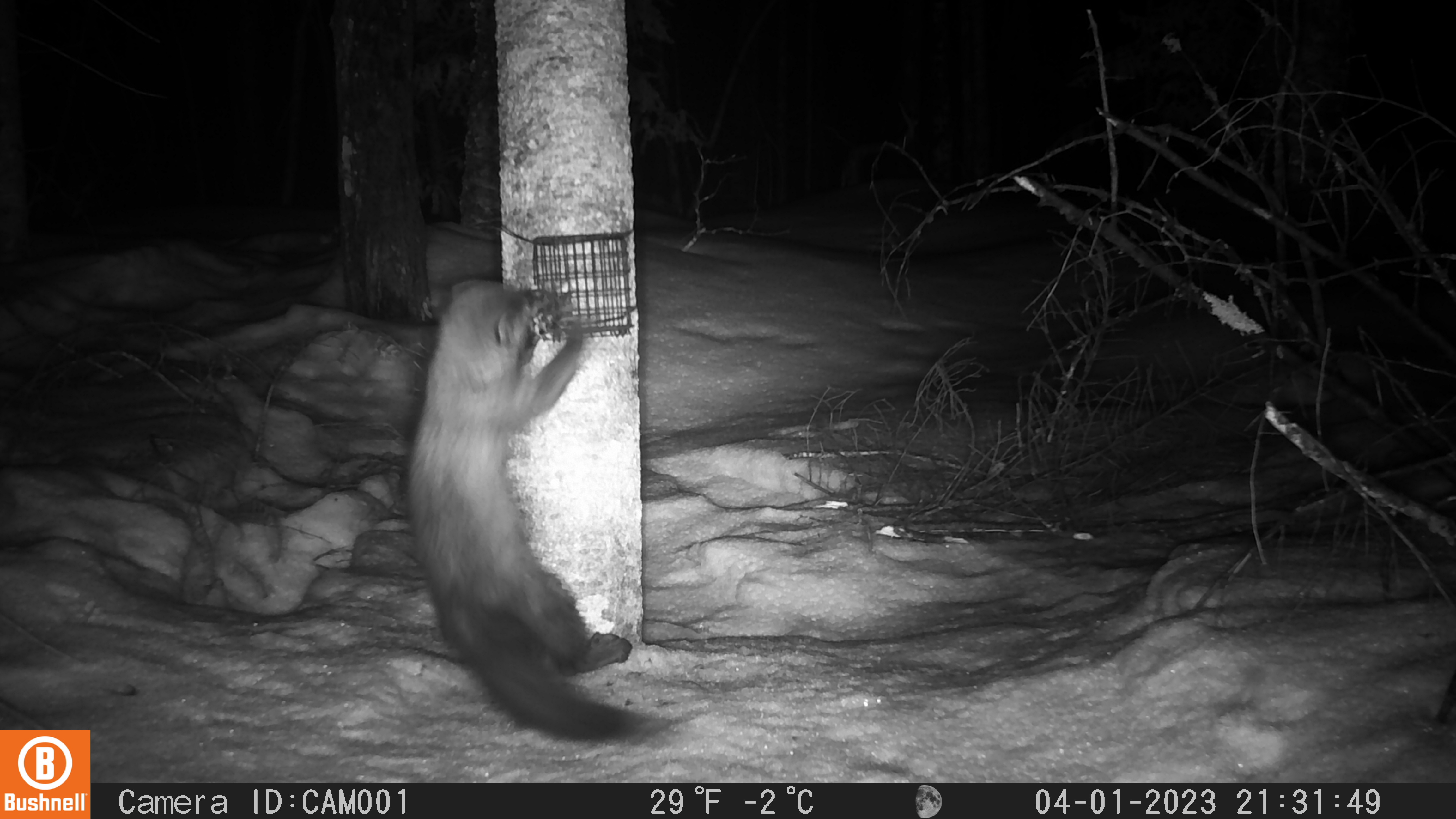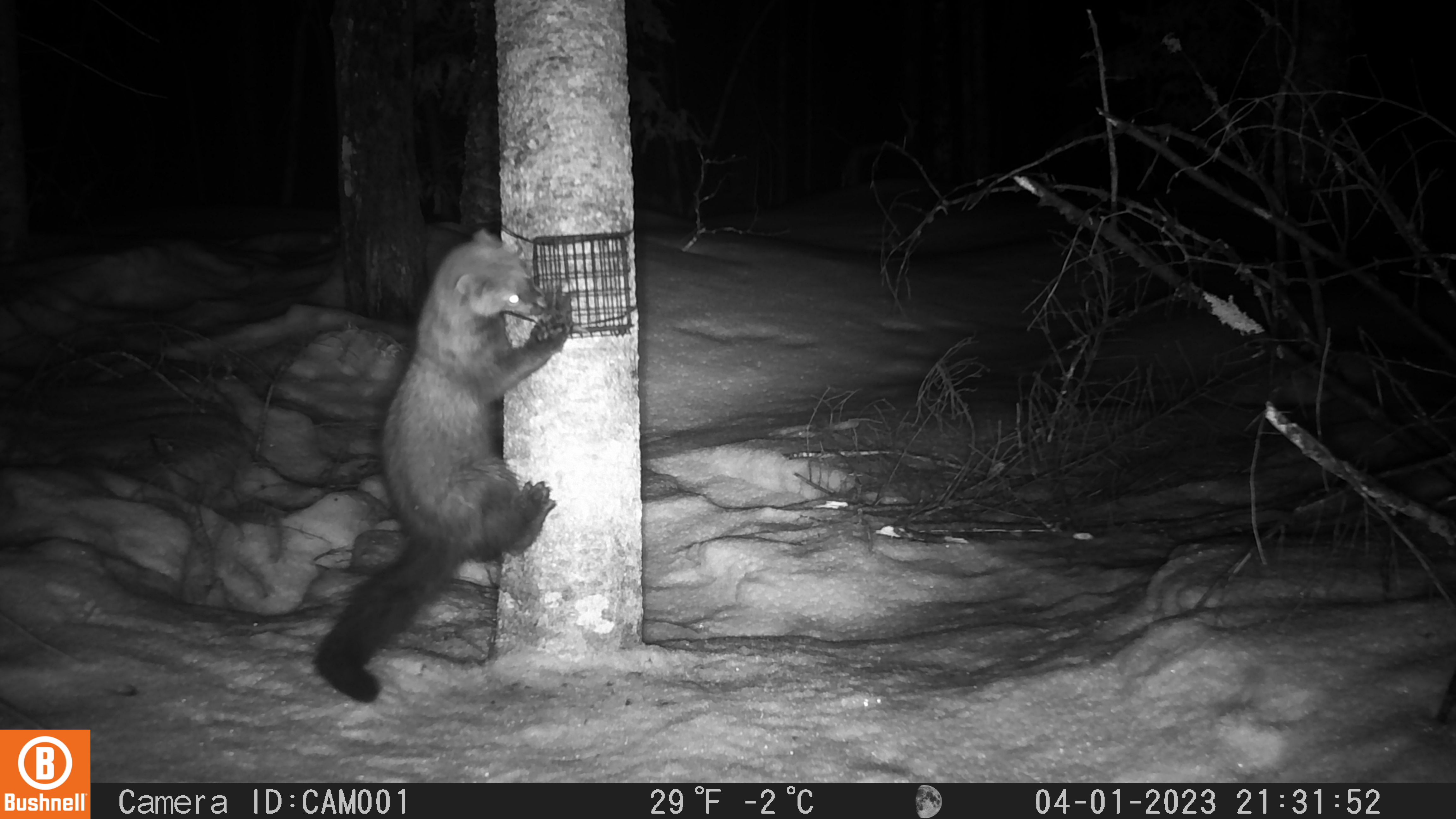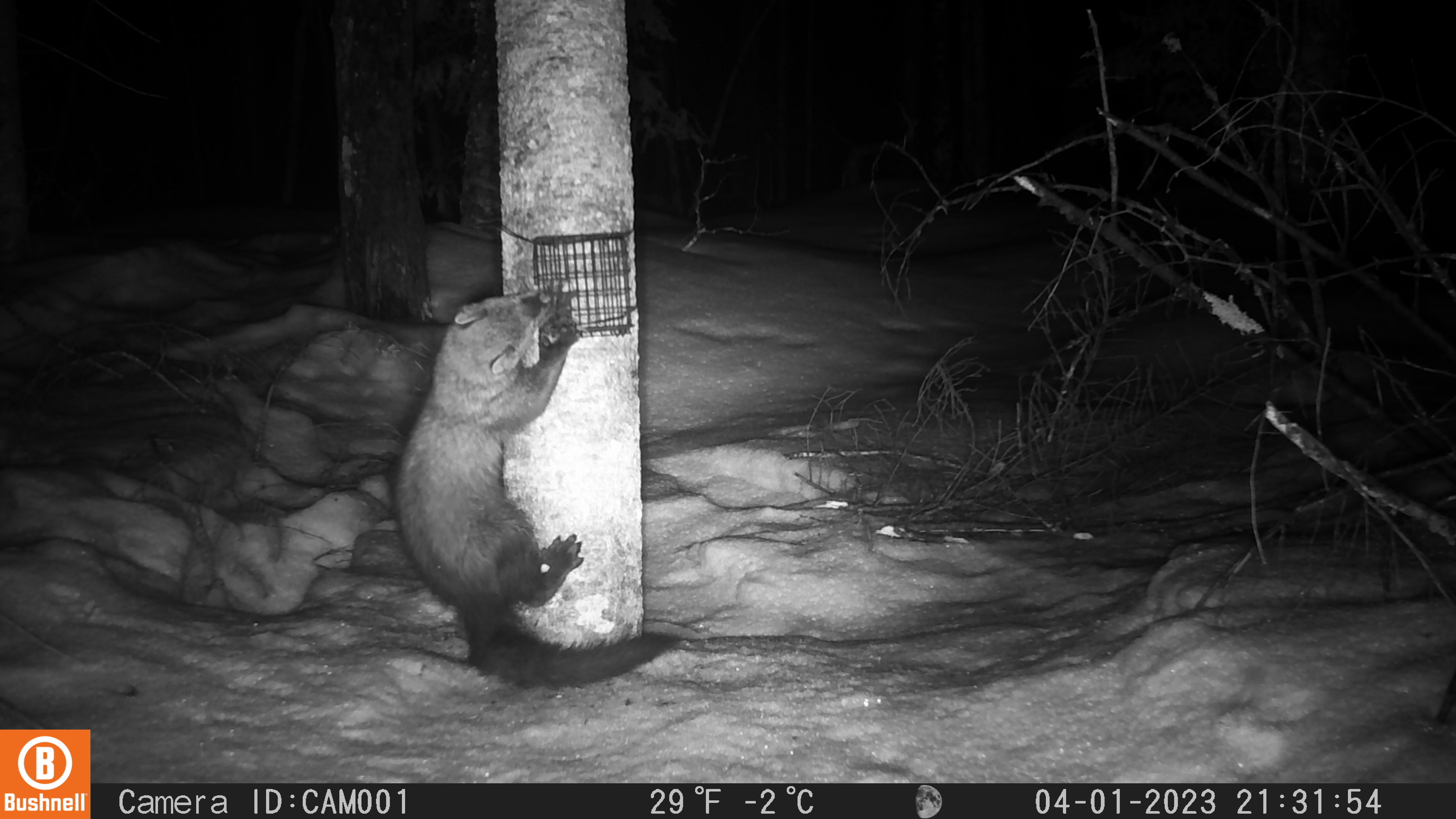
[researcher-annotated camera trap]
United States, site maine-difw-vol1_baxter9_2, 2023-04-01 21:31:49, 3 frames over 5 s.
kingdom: Animalia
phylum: Chordata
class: Mammalia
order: Carnivora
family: Mustelidae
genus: Pekania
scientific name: Pekania pennanti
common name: fisher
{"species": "fisher (Pekania pennanti)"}